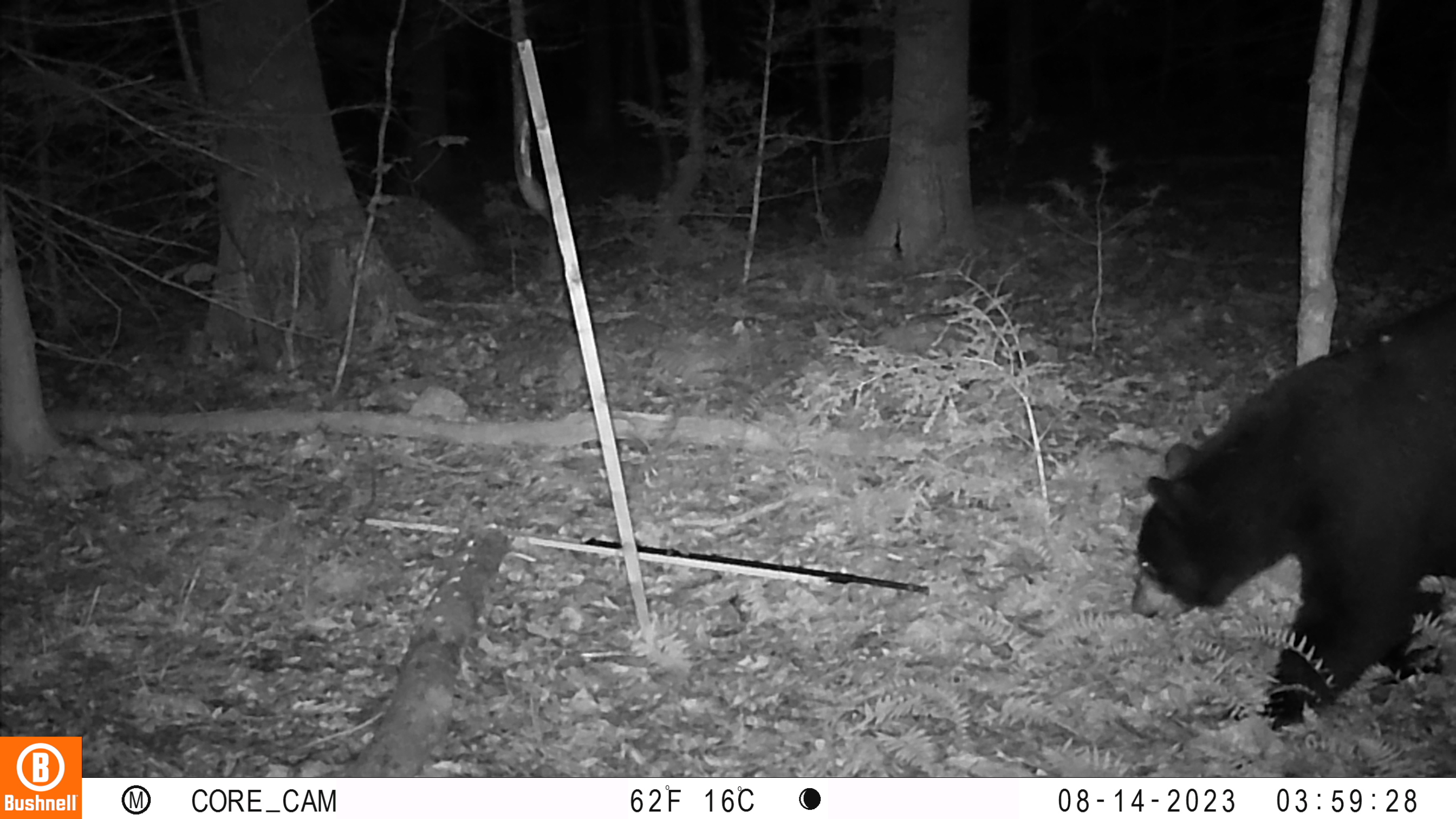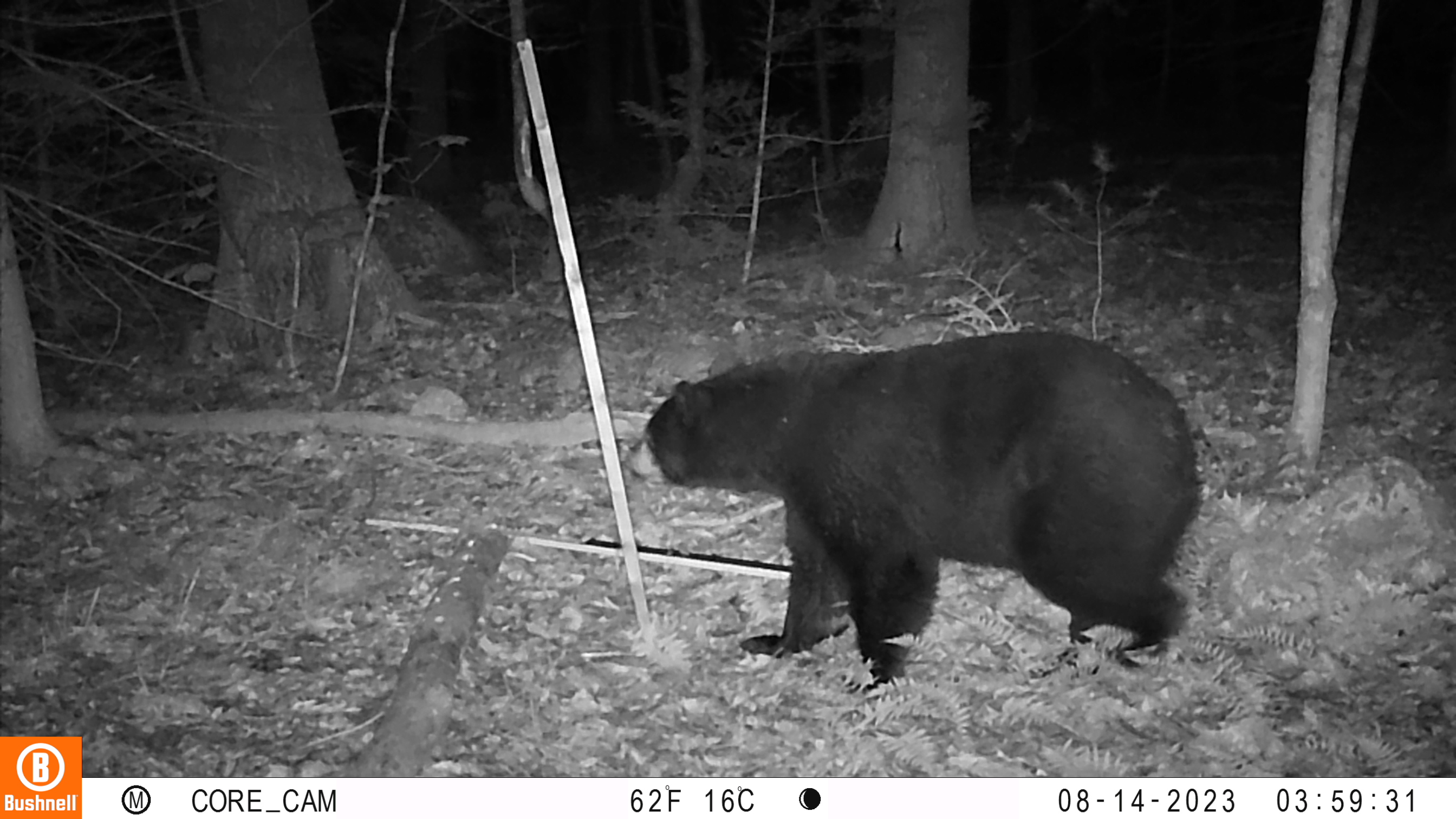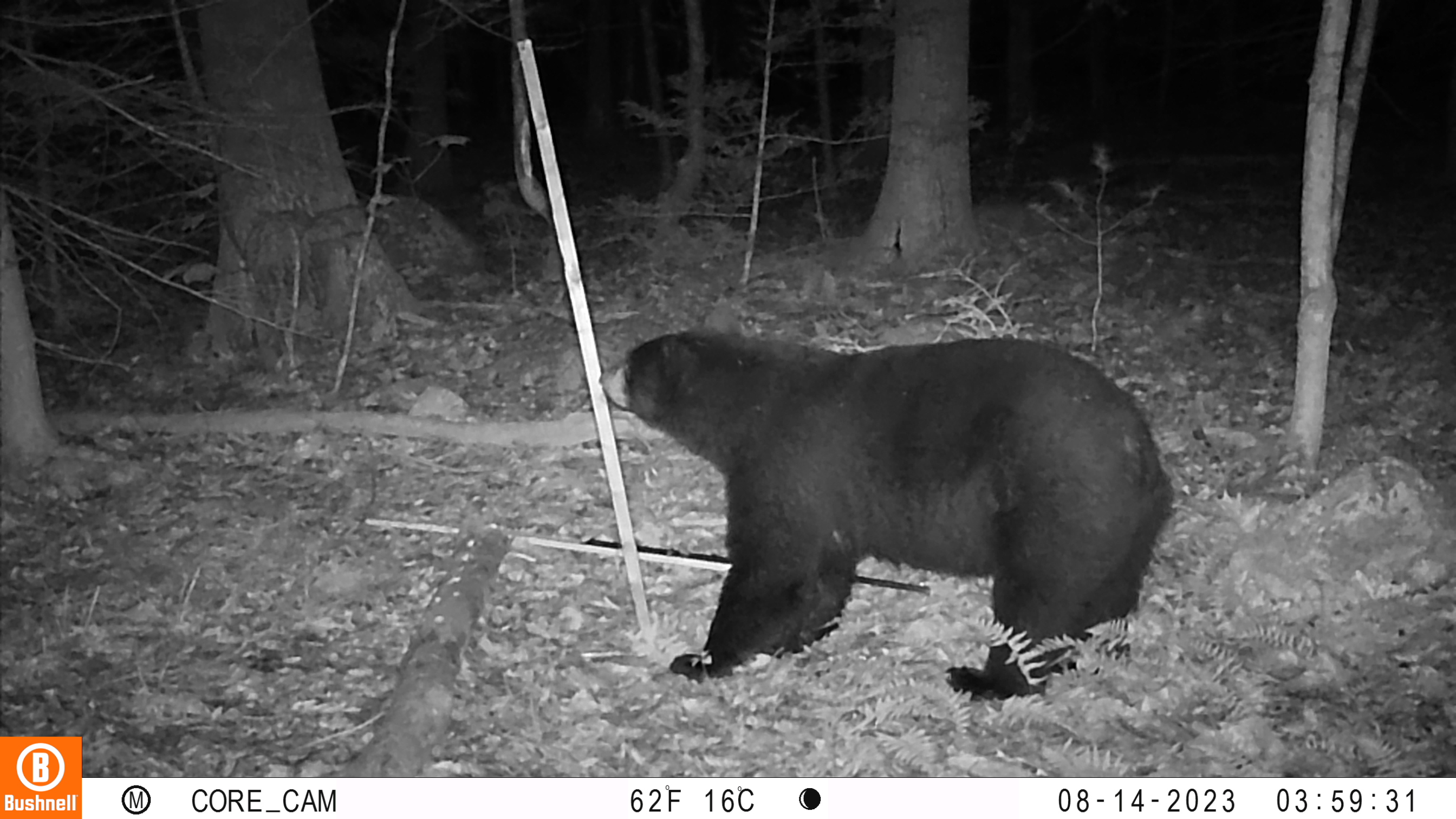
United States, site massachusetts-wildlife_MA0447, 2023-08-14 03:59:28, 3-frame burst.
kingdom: Animalia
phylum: Chordata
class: Mammalia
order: Carnivora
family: Ursidae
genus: Ursus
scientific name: Ursus americanus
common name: black bear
Black bear (Ursus americanus).